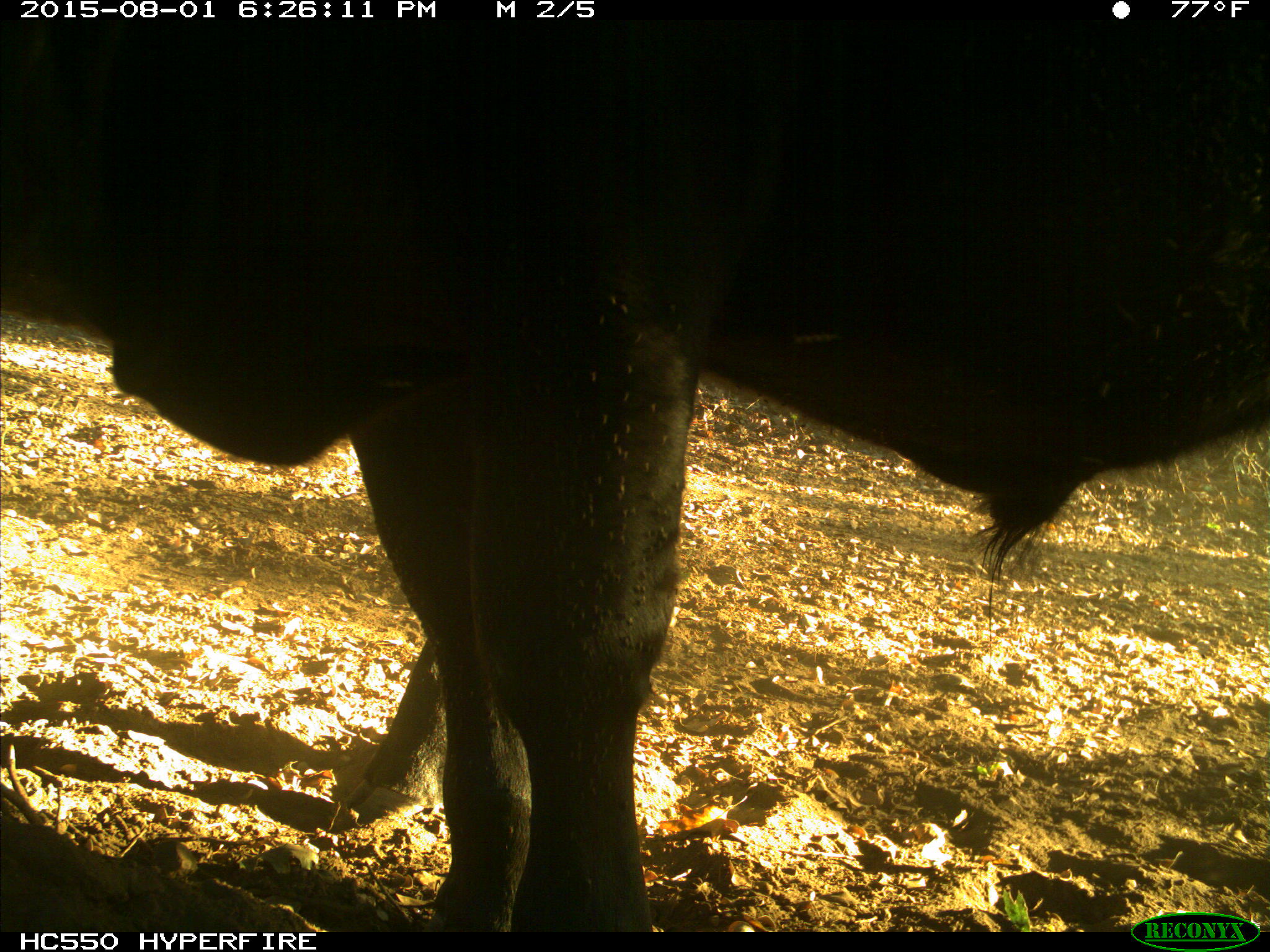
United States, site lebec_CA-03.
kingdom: Animalia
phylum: Chordata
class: Mammalia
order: Artiodactyla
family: Bovidae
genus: Bos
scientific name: Bos taurus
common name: domestic cow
Bos taurus (domestic cow).